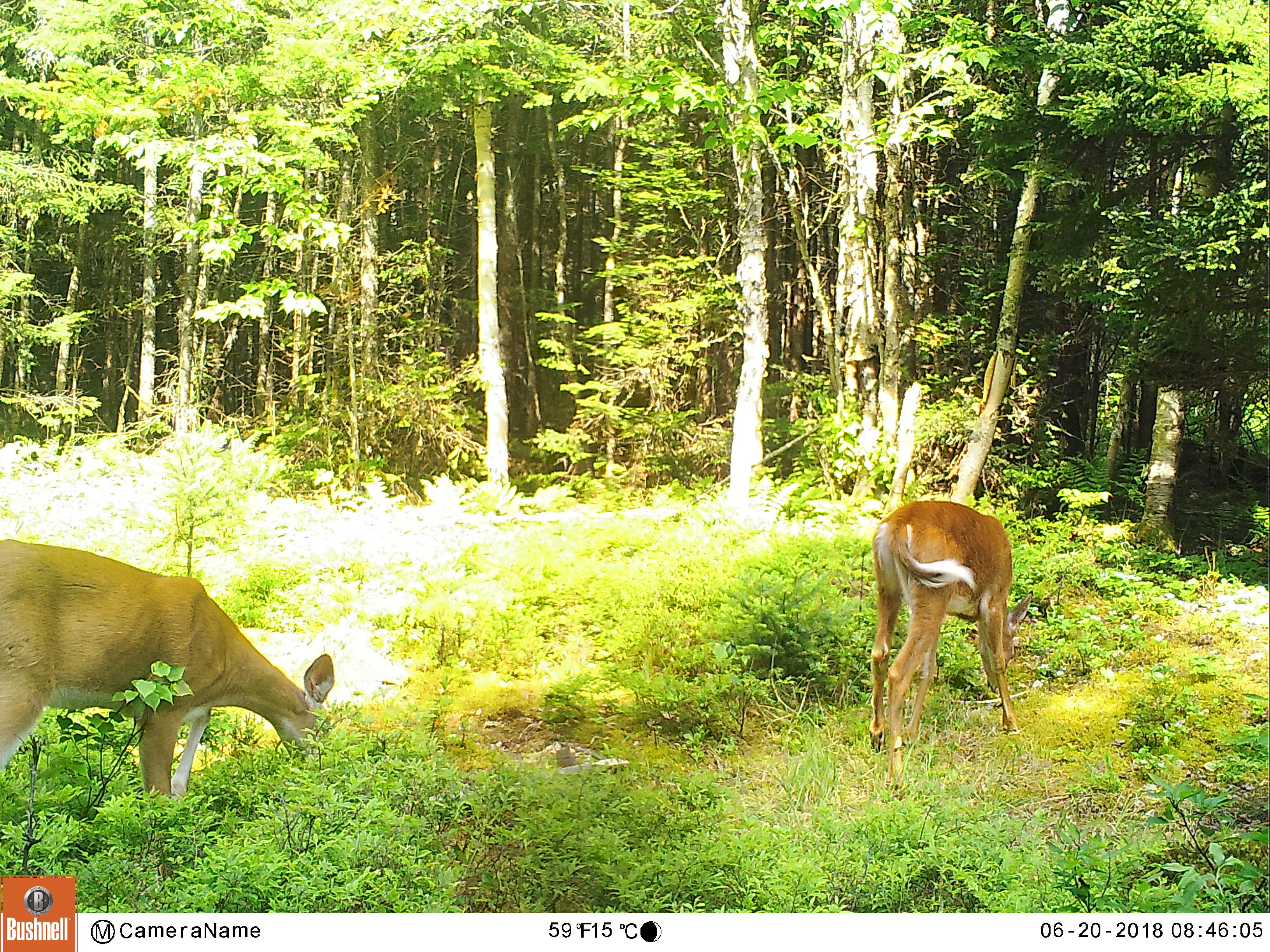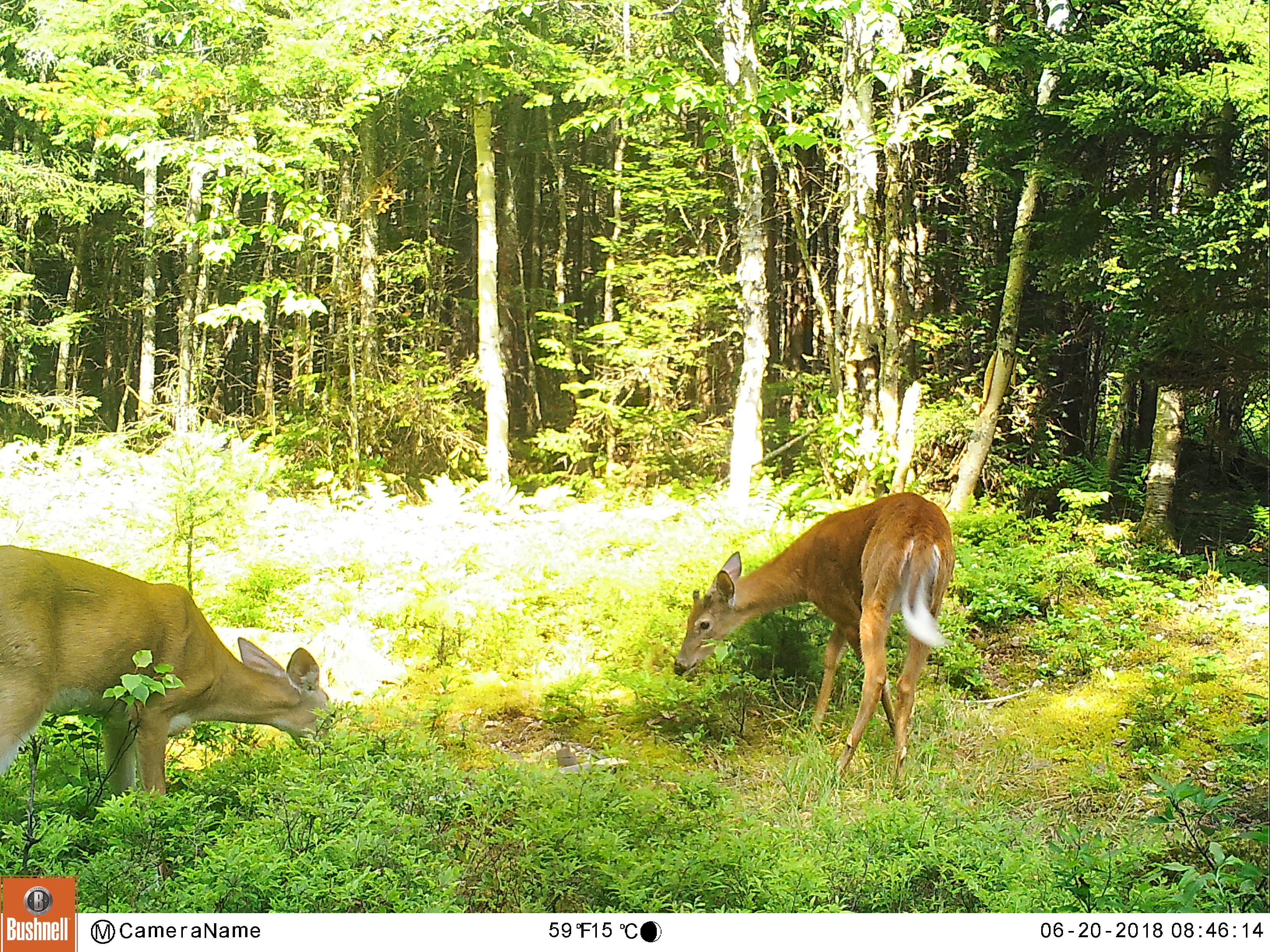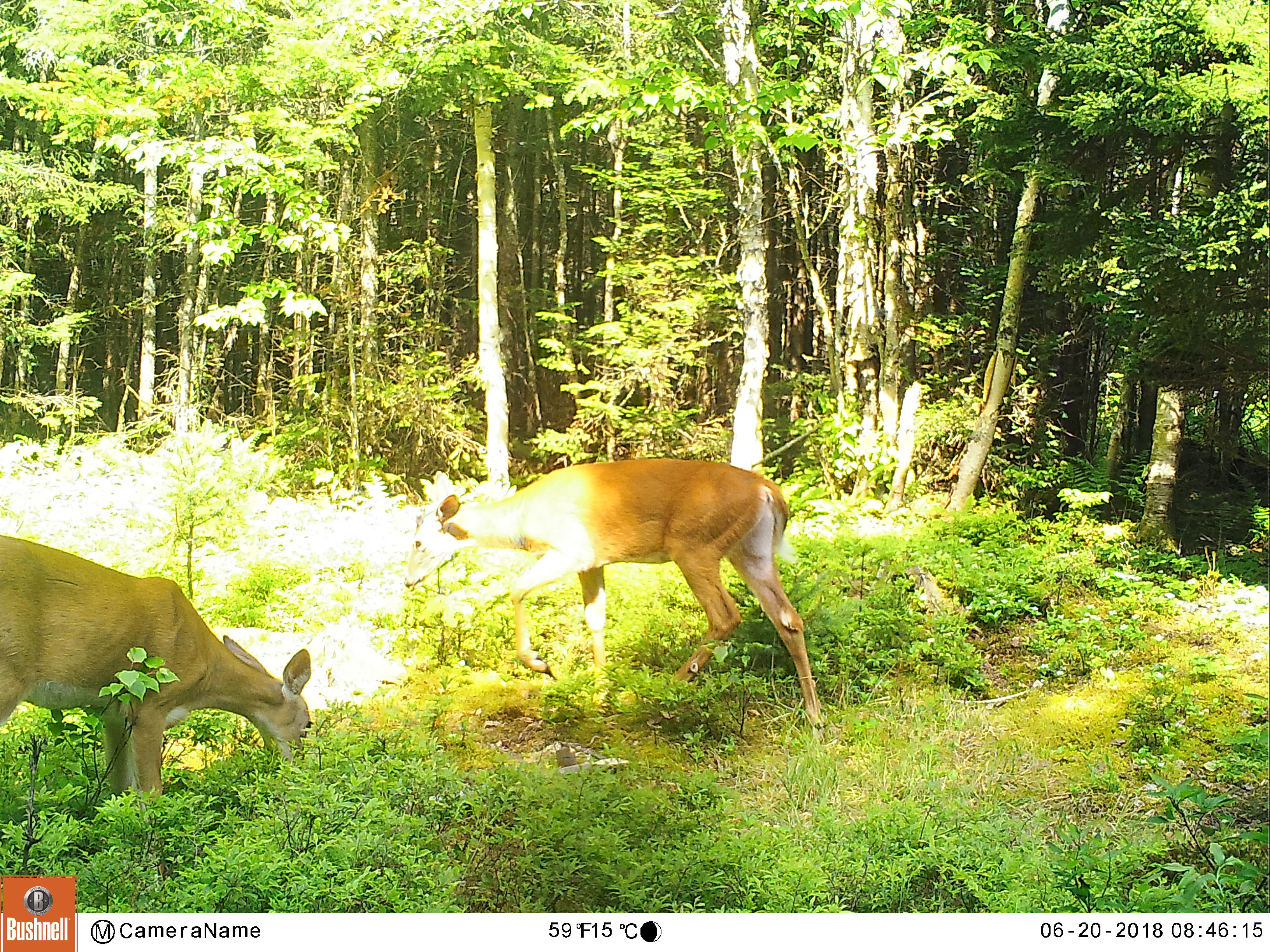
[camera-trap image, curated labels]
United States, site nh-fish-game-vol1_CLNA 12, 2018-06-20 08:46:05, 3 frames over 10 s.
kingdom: Animalia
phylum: Chordata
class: Mammalia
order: Artiodactyla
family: Cervidae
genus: Odocoileus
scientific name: Odocoileus virginianus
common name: white-tailed deer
White-tailed deer (Odocoileus virginianus).